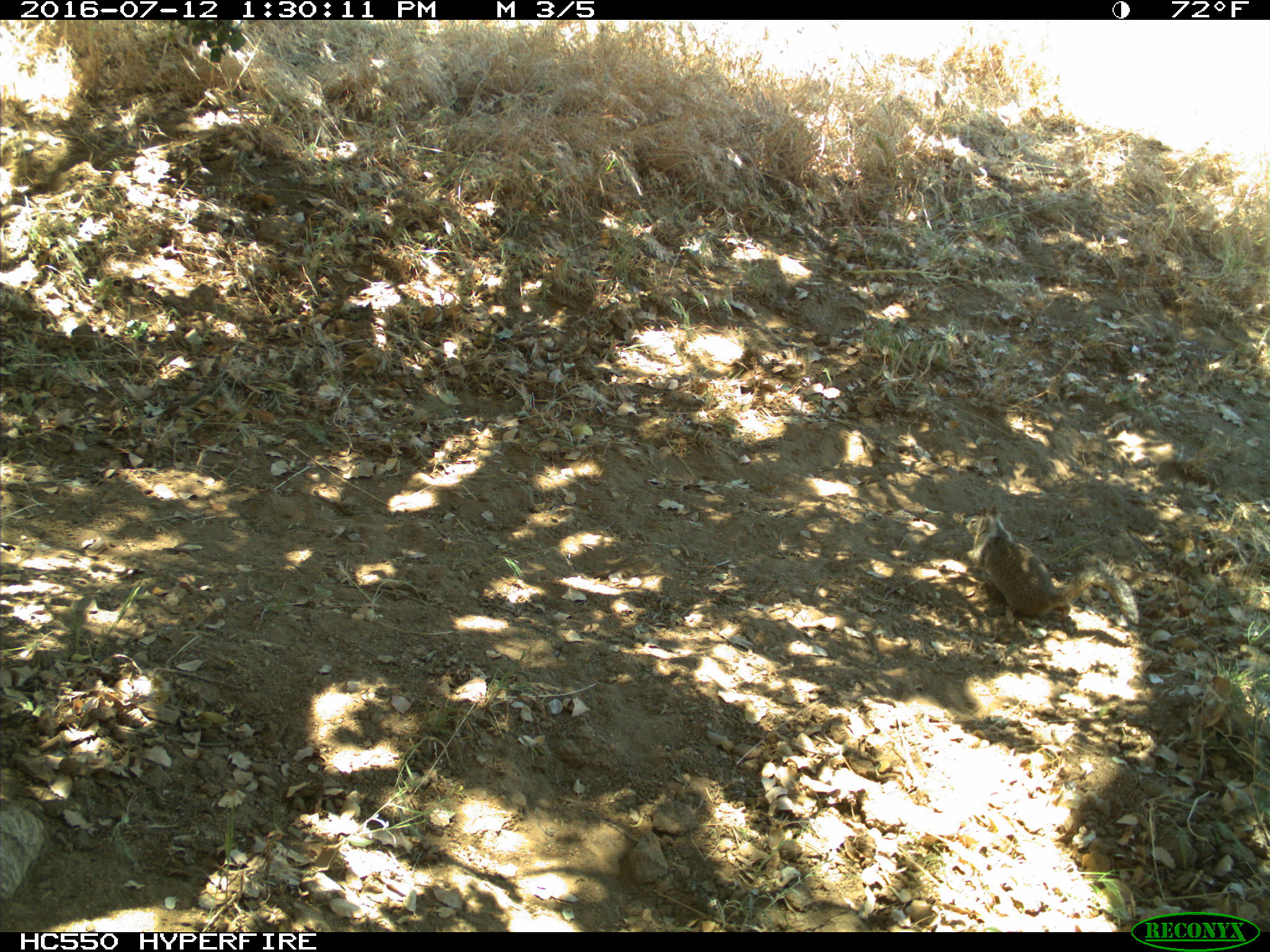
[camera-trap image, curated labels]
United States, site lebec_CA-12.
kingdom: Animalia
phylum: Chordata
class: Mammalia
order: Rodentia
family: Sciuridae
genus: Otospermophilus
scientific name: Otospermophilus beecheyi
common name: california ground squirrel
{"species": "Otospermophilus beecheyi (california ground squirrel)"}